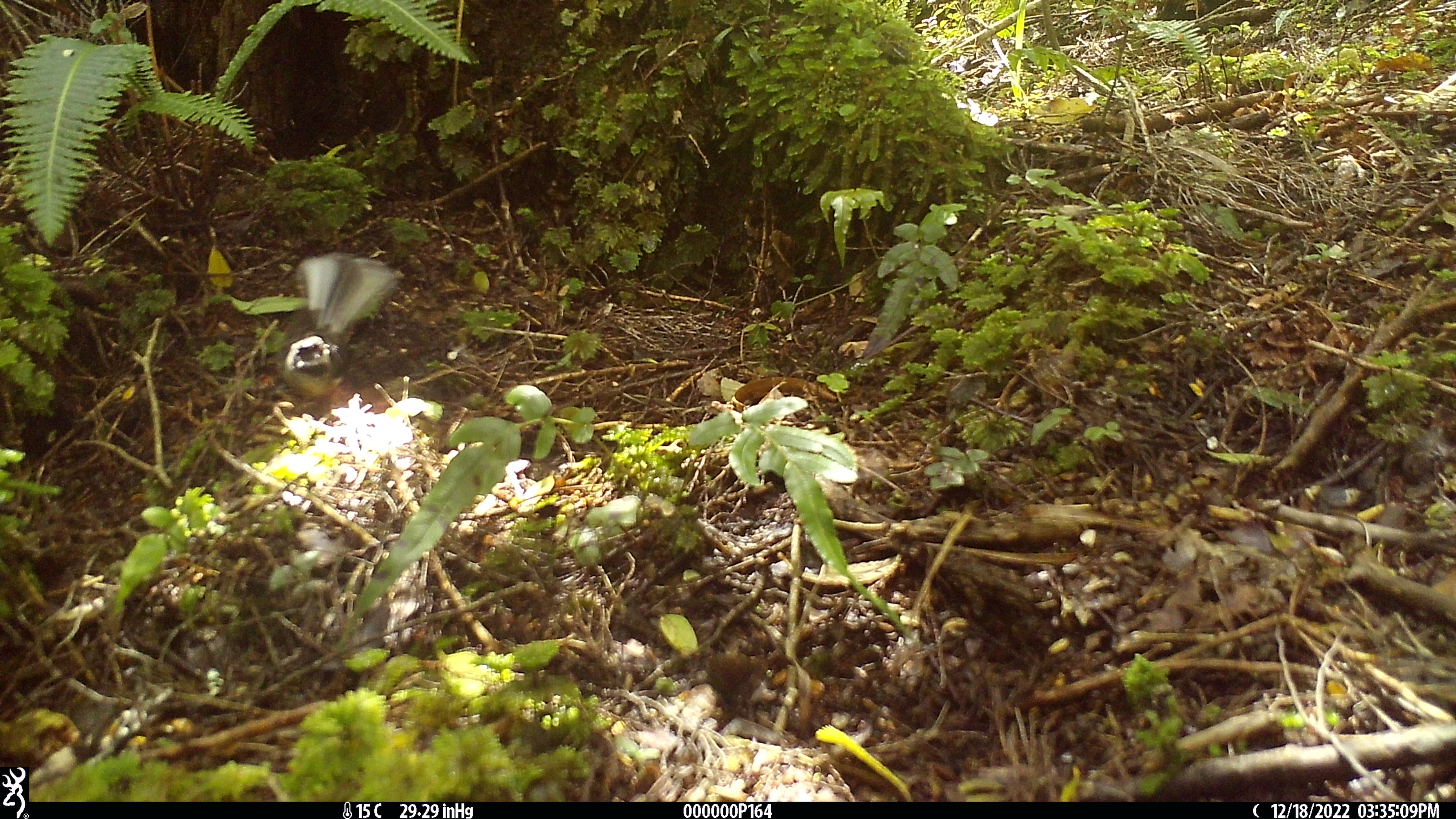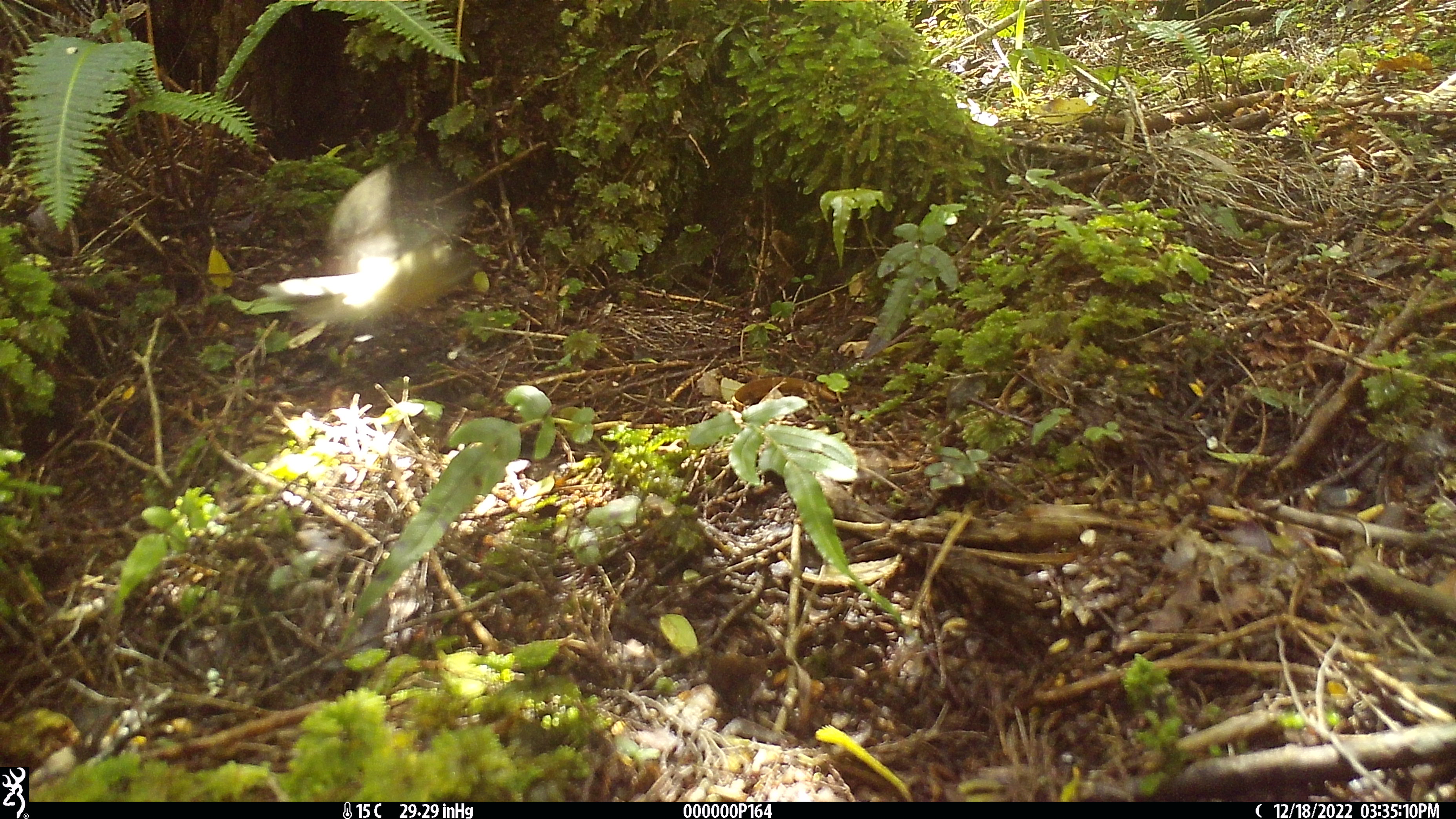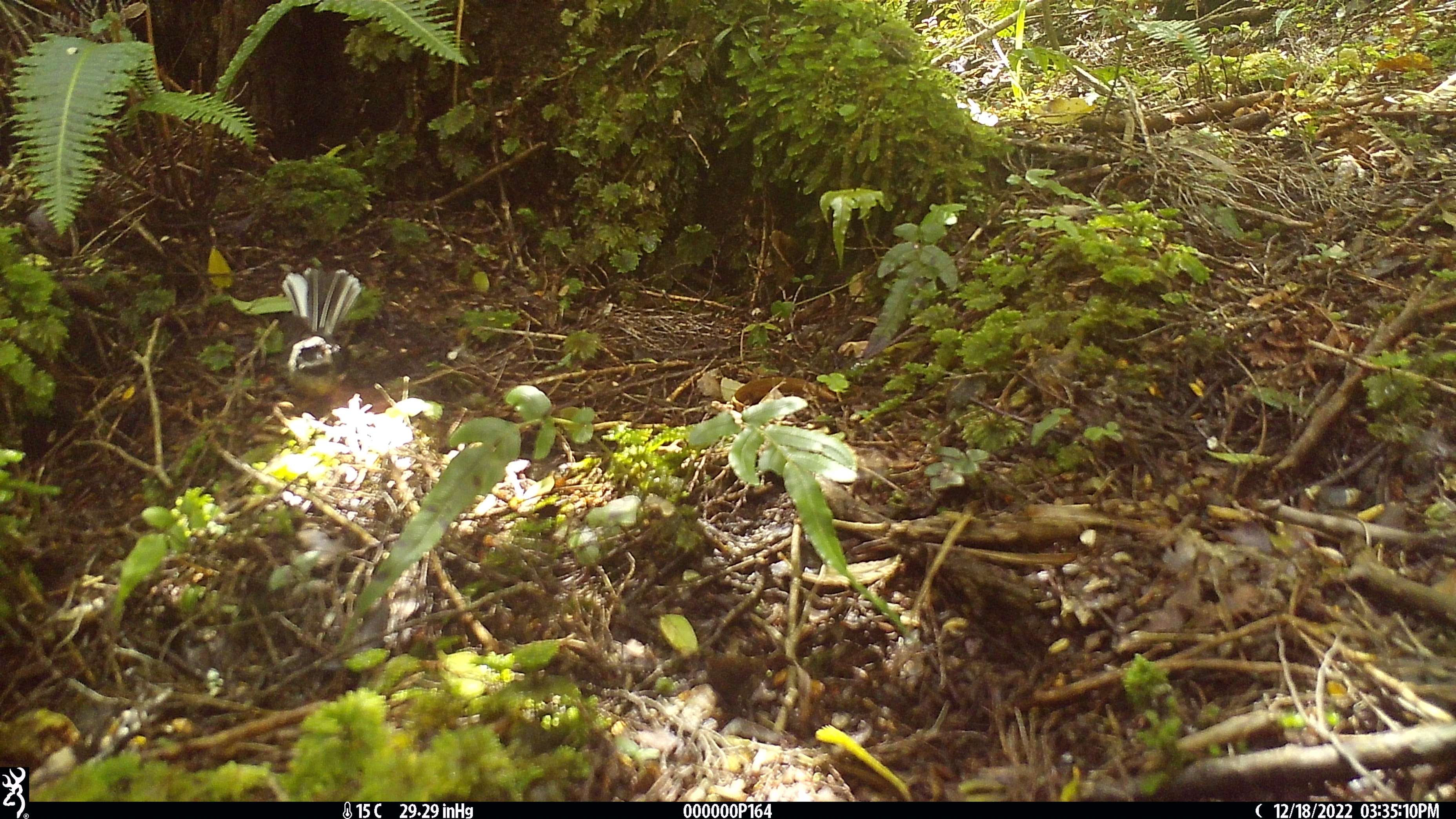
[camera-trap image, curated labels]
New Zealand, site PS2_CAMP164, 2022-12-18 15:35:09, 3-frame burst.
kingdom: Animalia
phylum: Chordata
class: Aves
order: Passeriformes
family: Rhipiduridae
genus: Rhipidura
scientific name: Rhipidura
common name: fantails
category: fantail